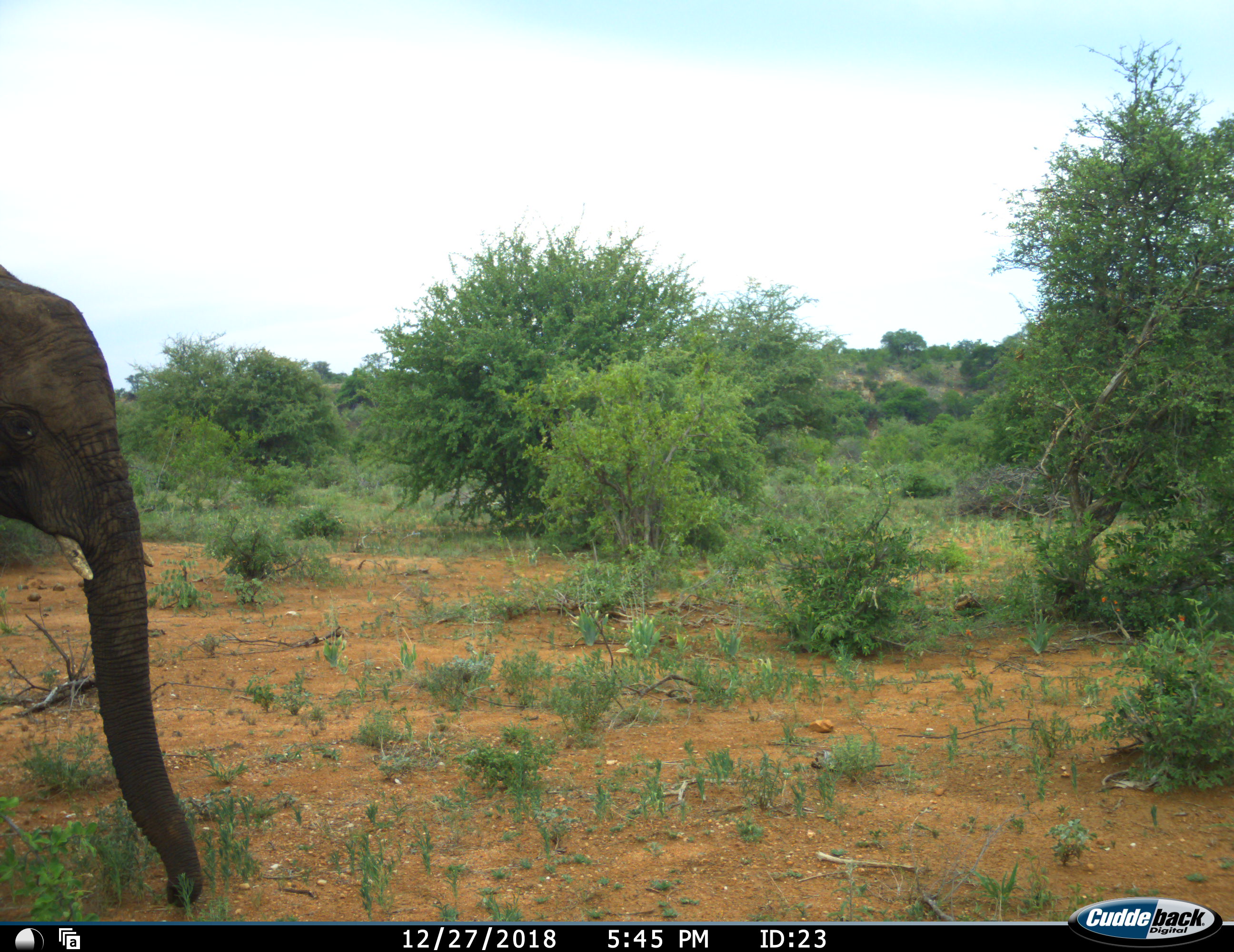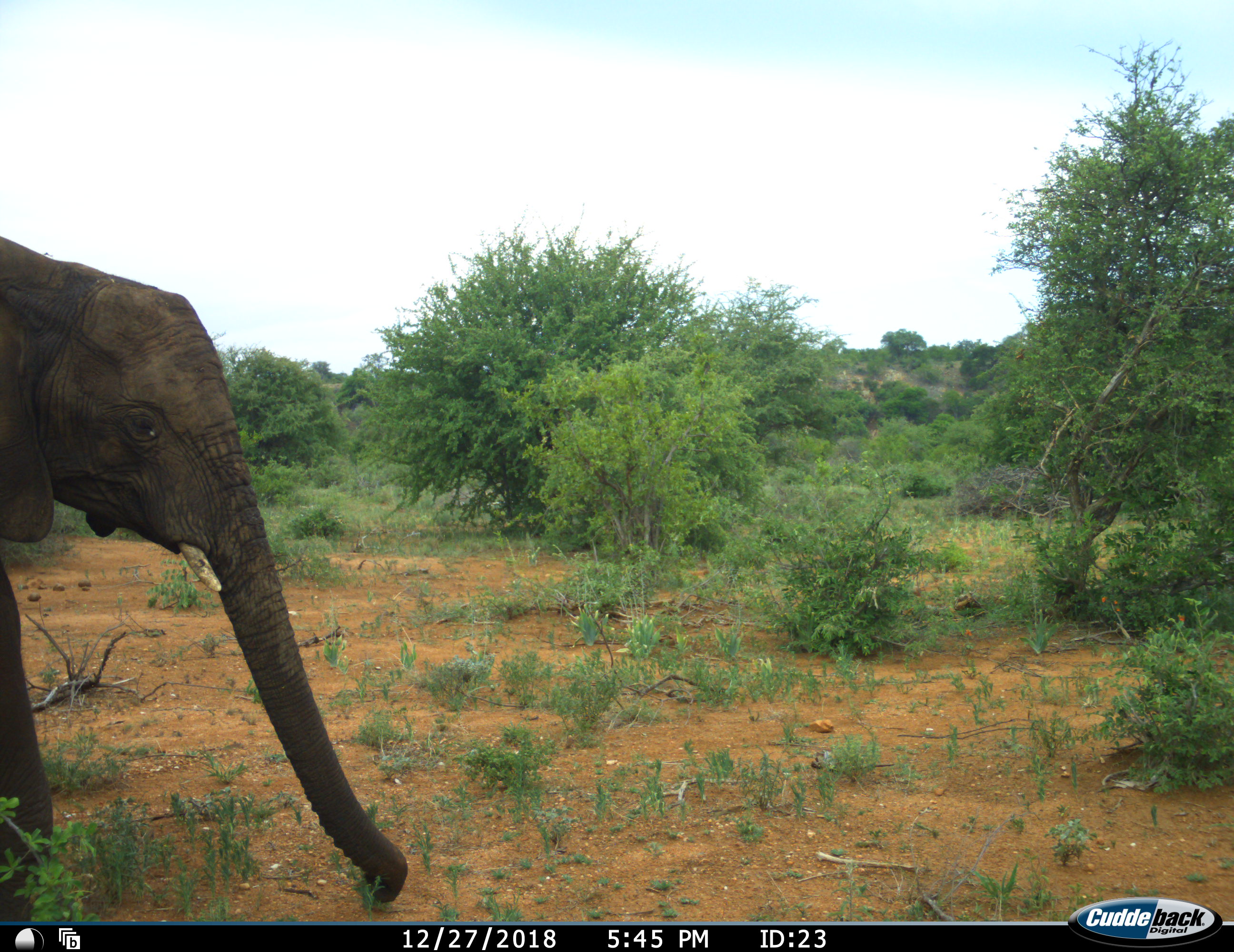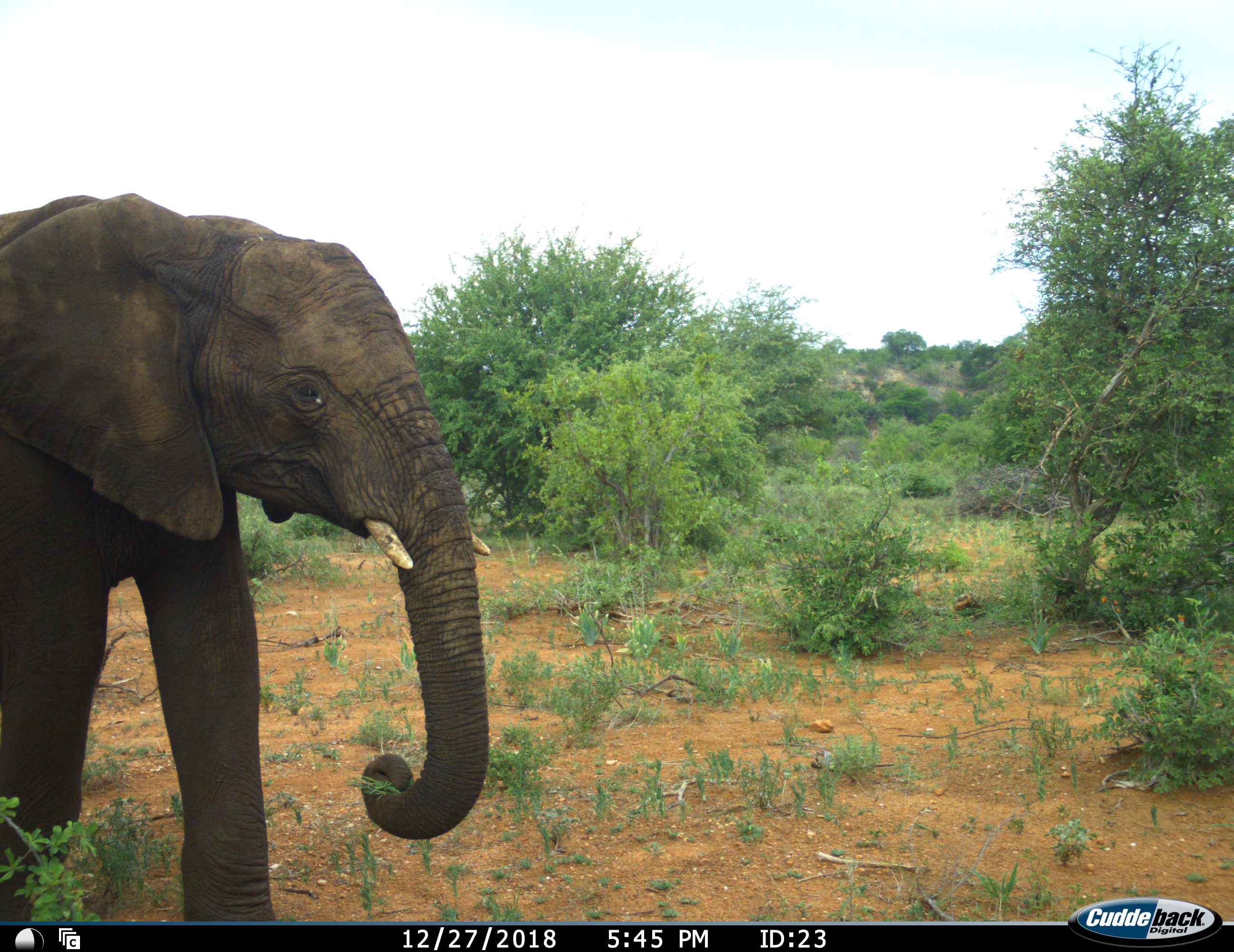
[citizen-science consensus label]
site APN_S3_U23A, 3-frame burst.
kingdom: Animalia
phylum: Chordata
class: Mammalia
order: Proboscidea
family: Elephantidae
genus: Loxodonta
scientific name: Loxodonta africana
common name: african bush elephant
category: elephant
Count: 1.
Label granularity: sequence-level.